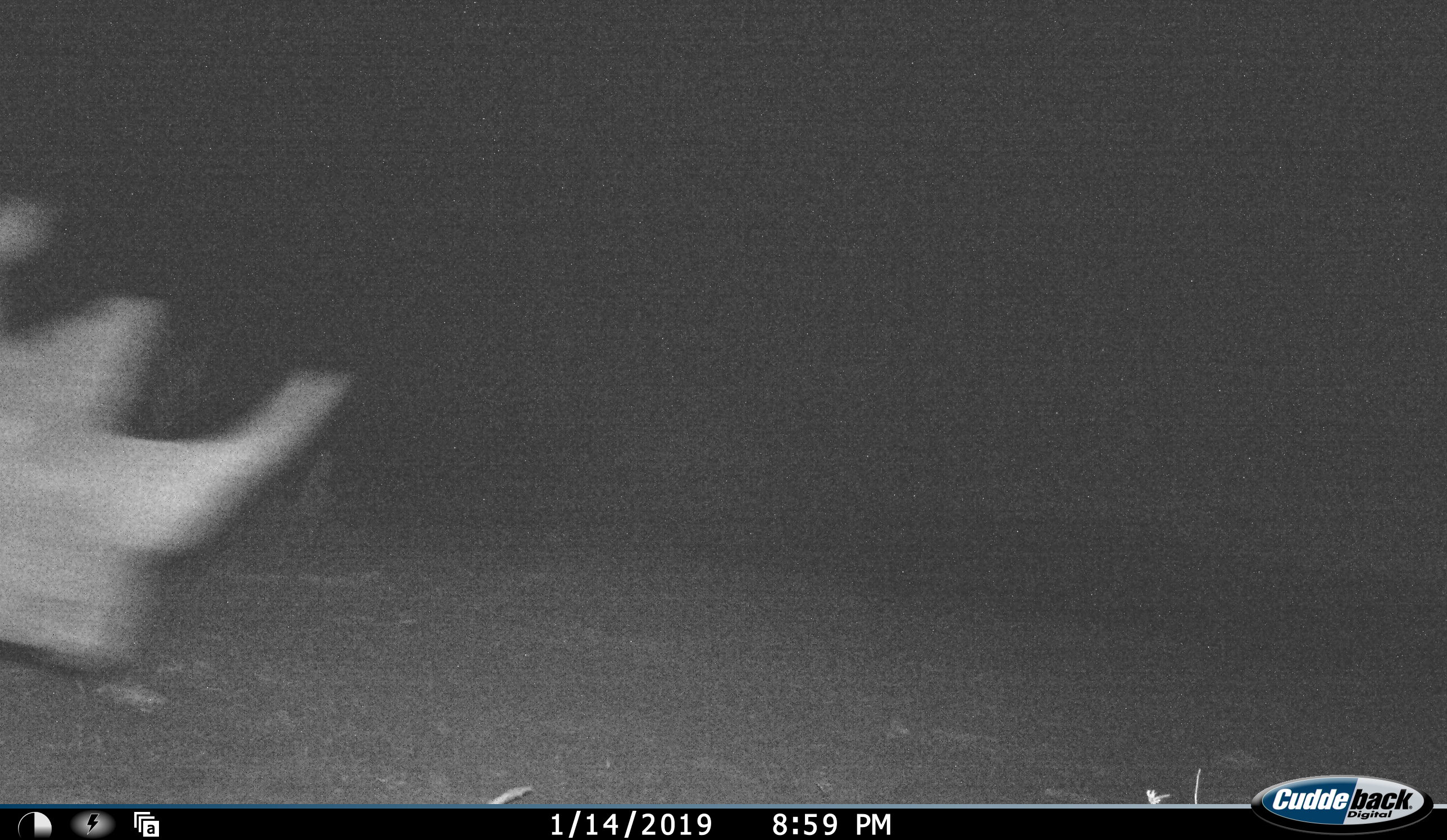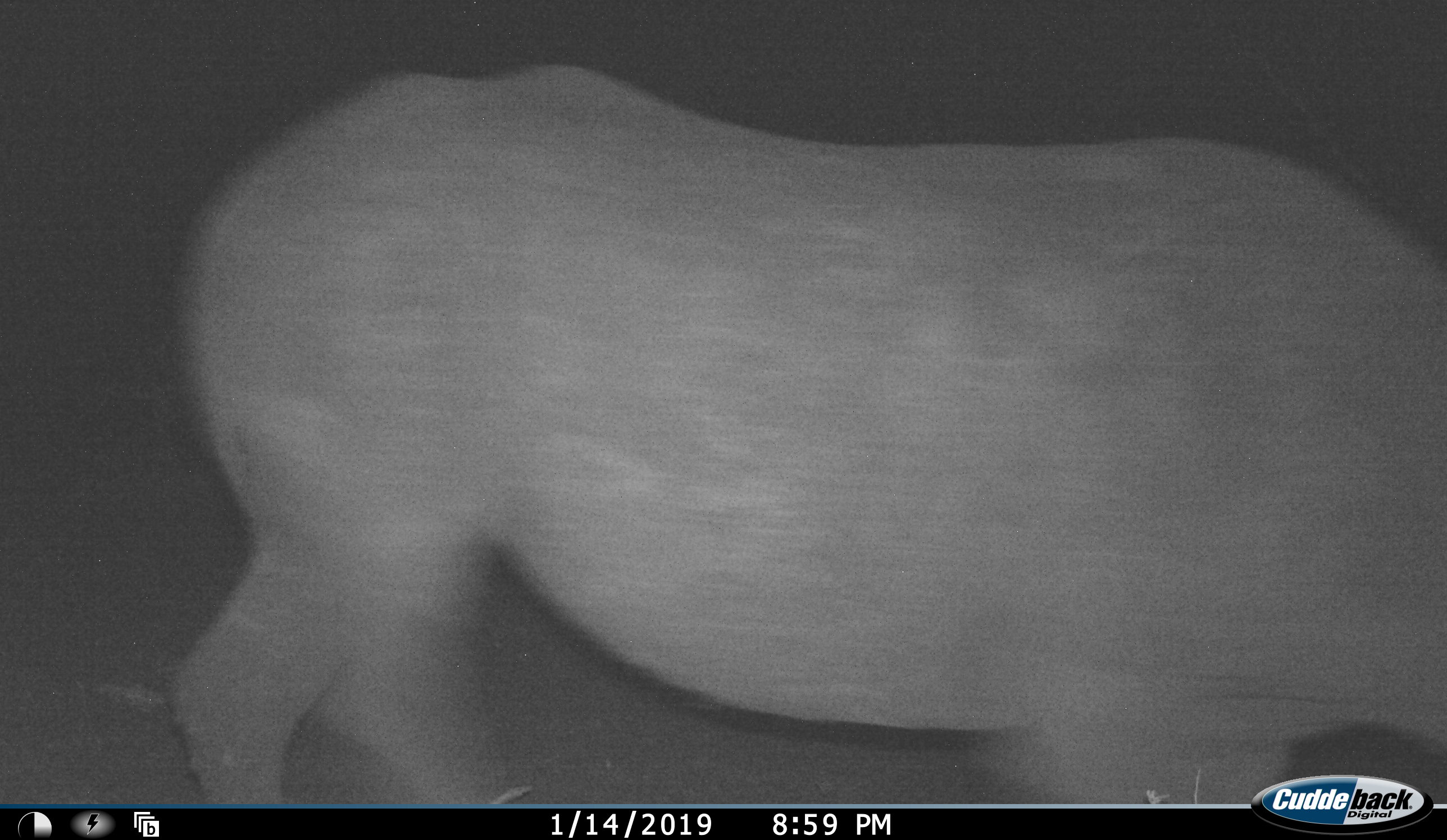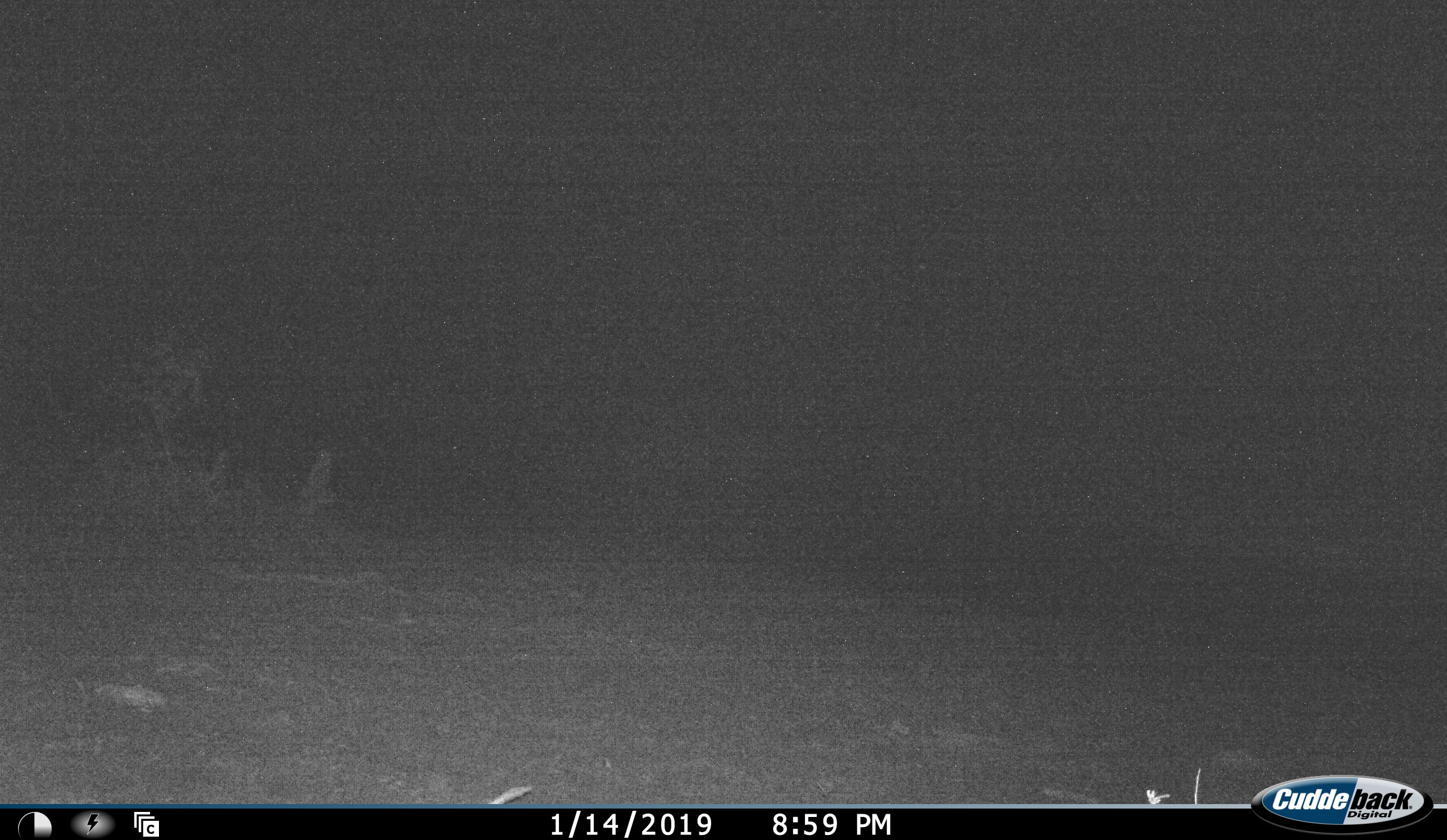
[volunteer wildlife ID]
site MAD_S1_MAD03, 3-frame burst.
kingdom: Animalia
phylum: Chordata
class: Mammalia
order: Perissodactyla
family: Rhinocerotidae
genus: Ceratotherium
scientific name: Ceratotherium simum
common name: white rhinoceros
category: rhinoceroswhite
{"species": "rhinoceroswhite (white rhinoceros) (Ceratotherium simum)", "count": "1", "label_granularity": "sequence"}